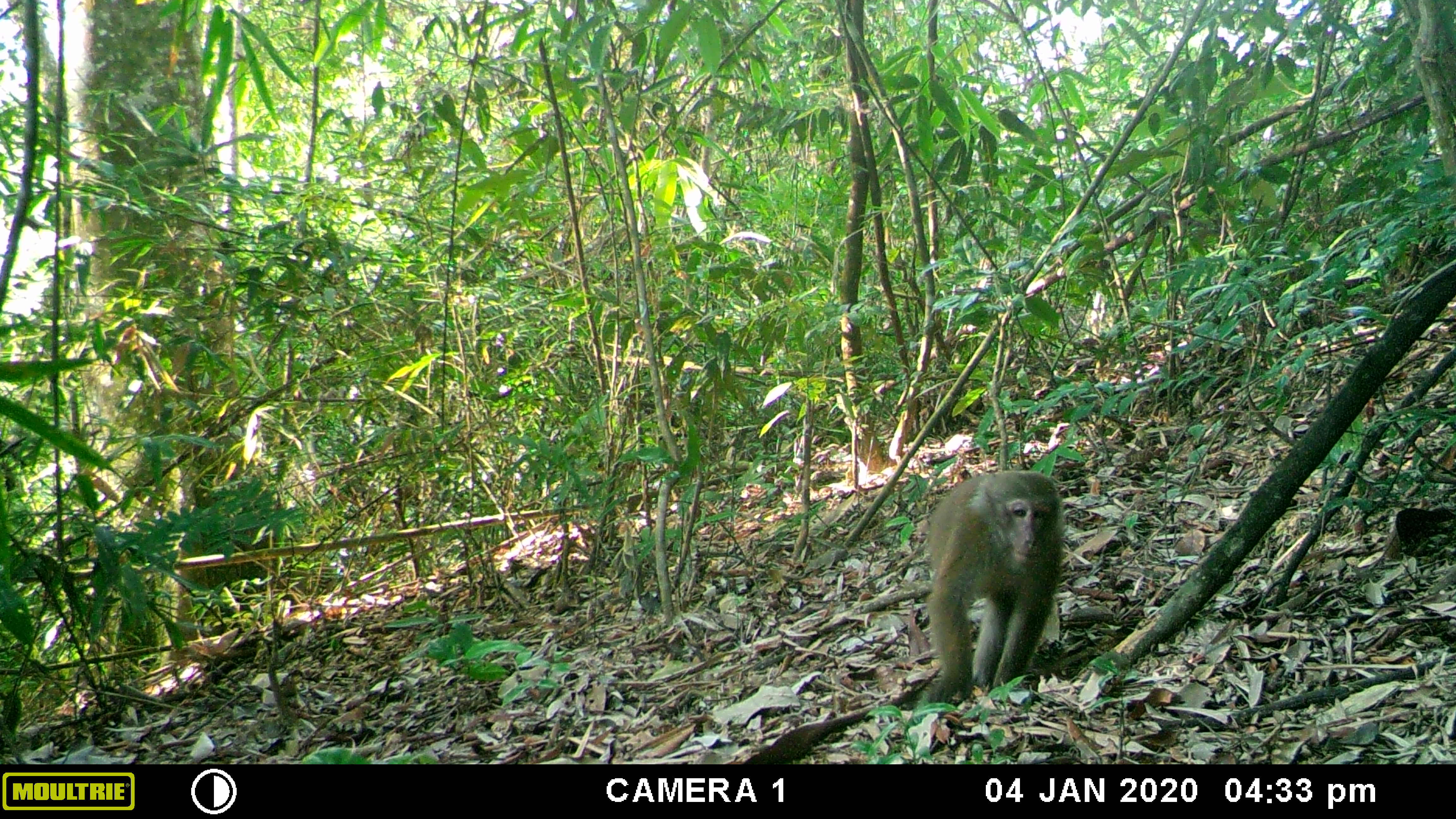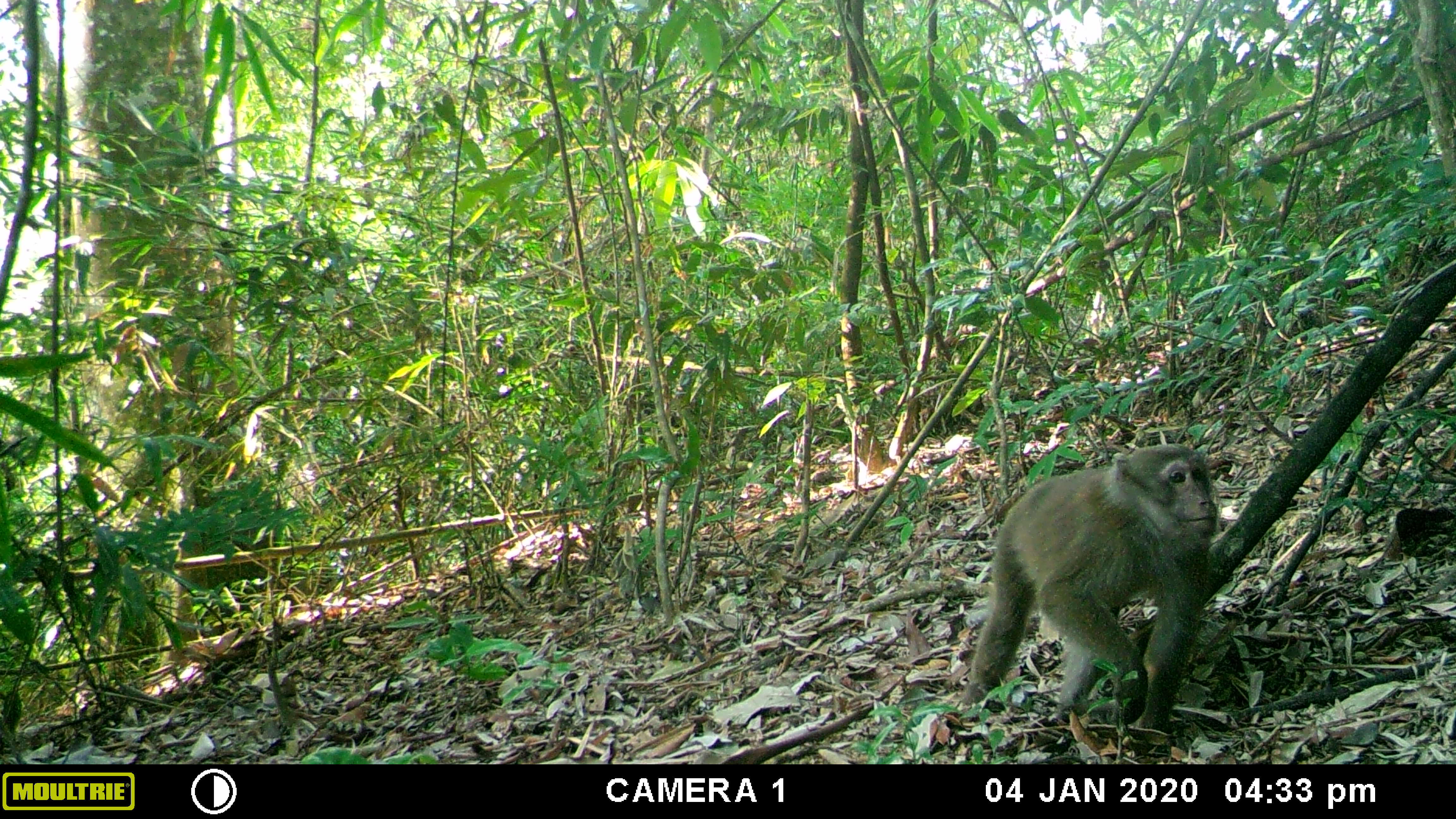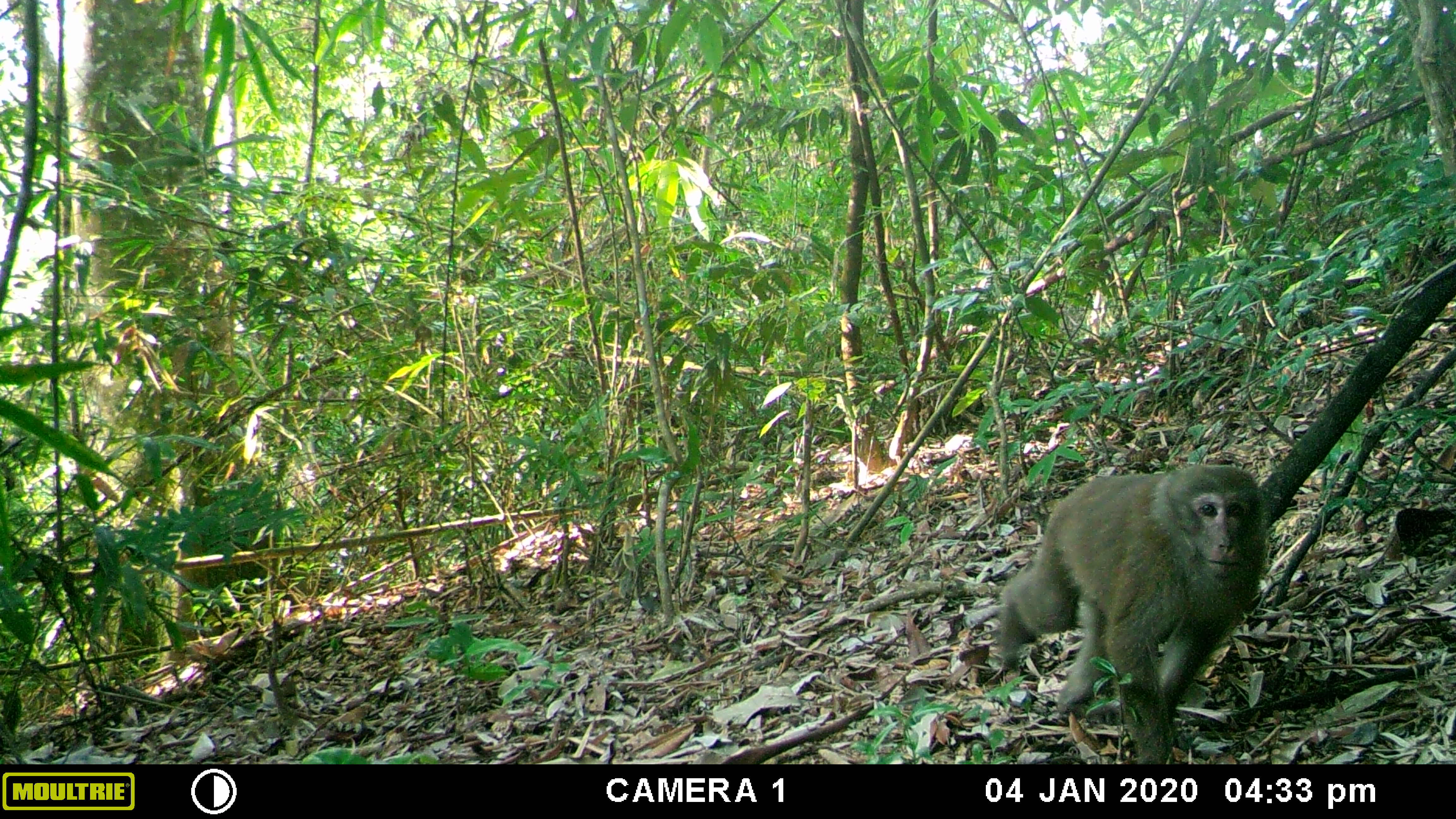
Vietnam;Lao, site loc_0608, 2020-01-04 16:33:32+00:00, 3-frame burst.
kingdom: Animalia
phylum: Chordata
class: Mammalia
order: Primates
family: Cercopithecidae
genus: Macaca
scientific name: Macaca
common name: macaques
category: assam or rhesus macaque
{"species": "assam or rhesus macaque (macaques) (Macaca)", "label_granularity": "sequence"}